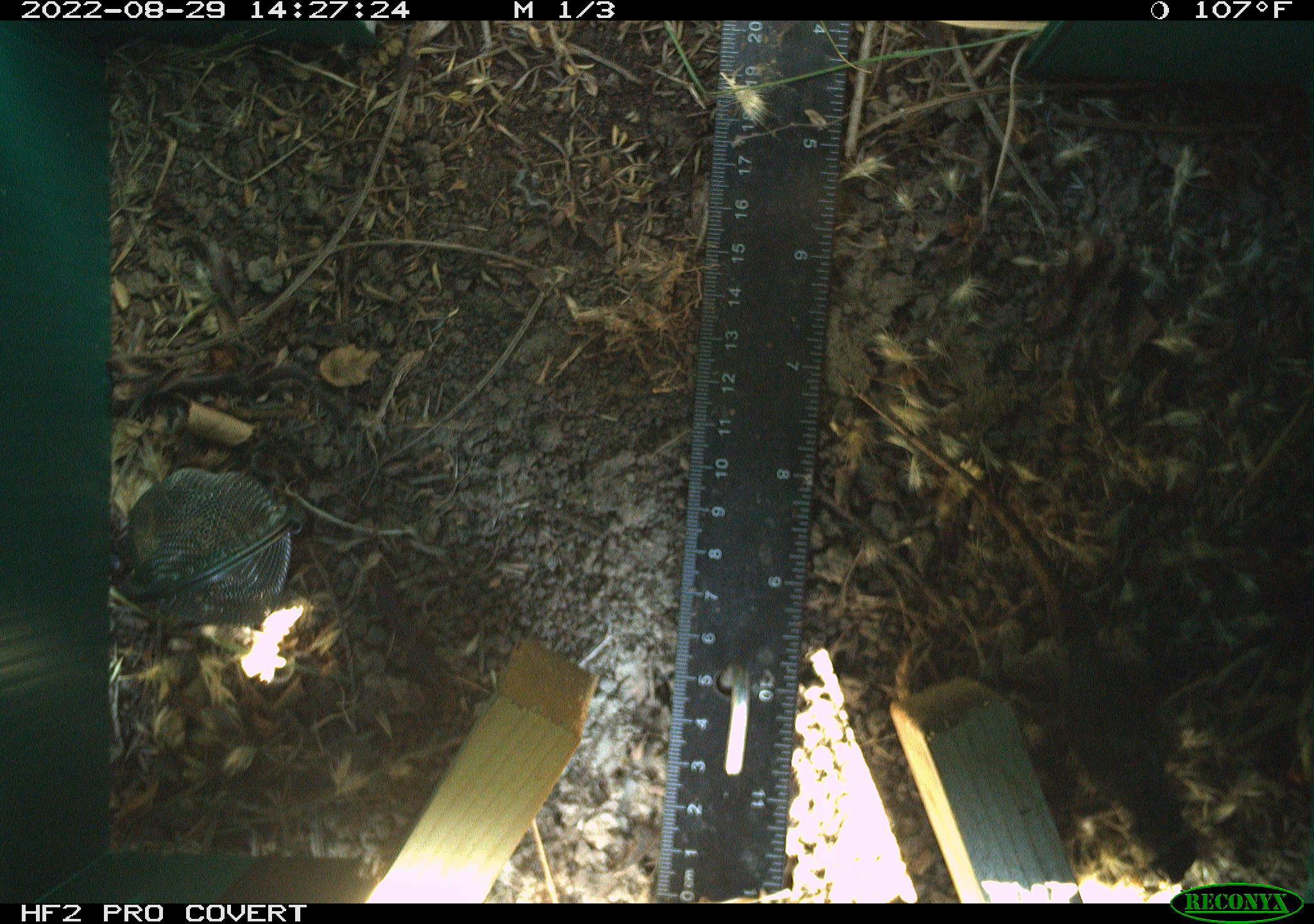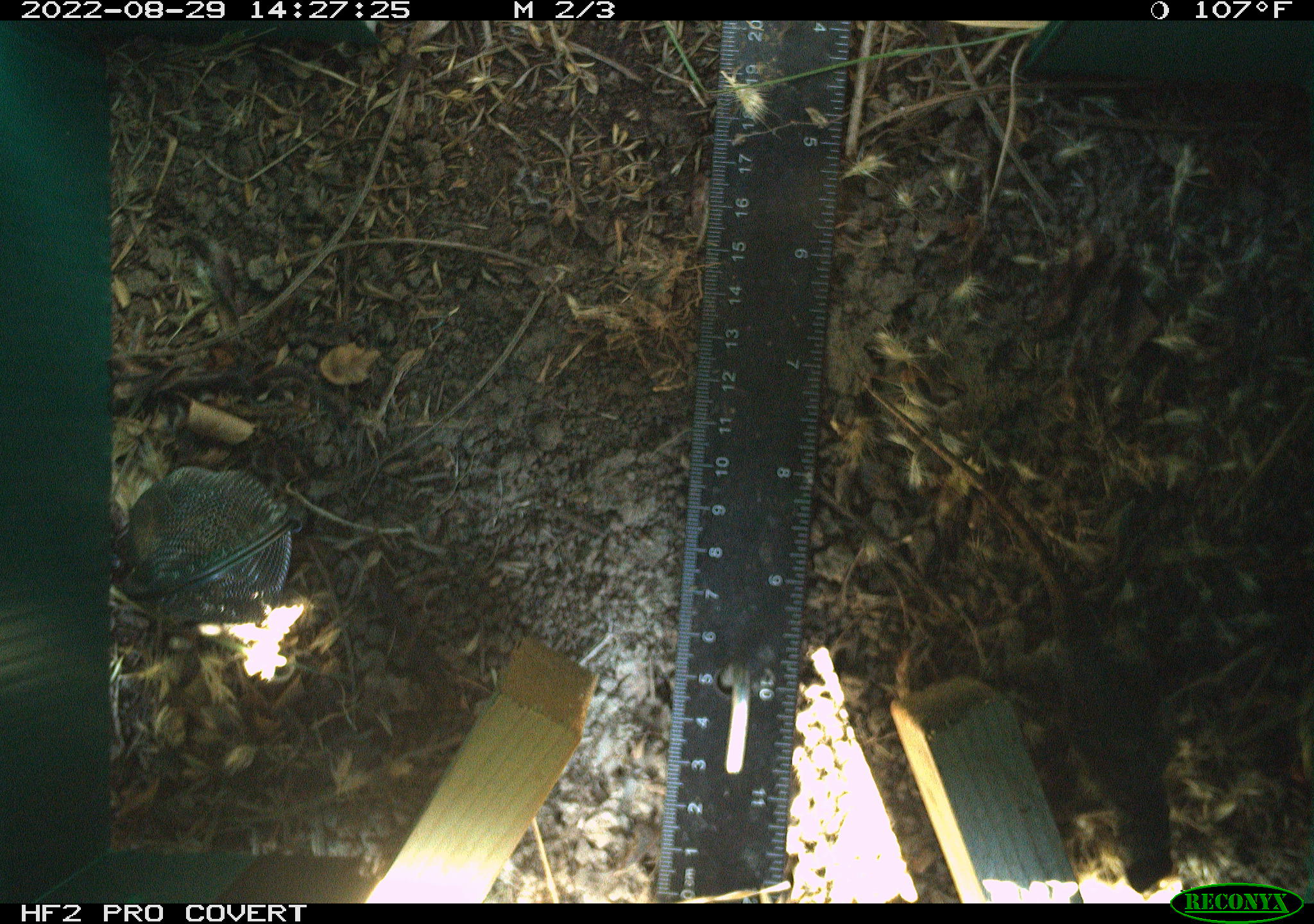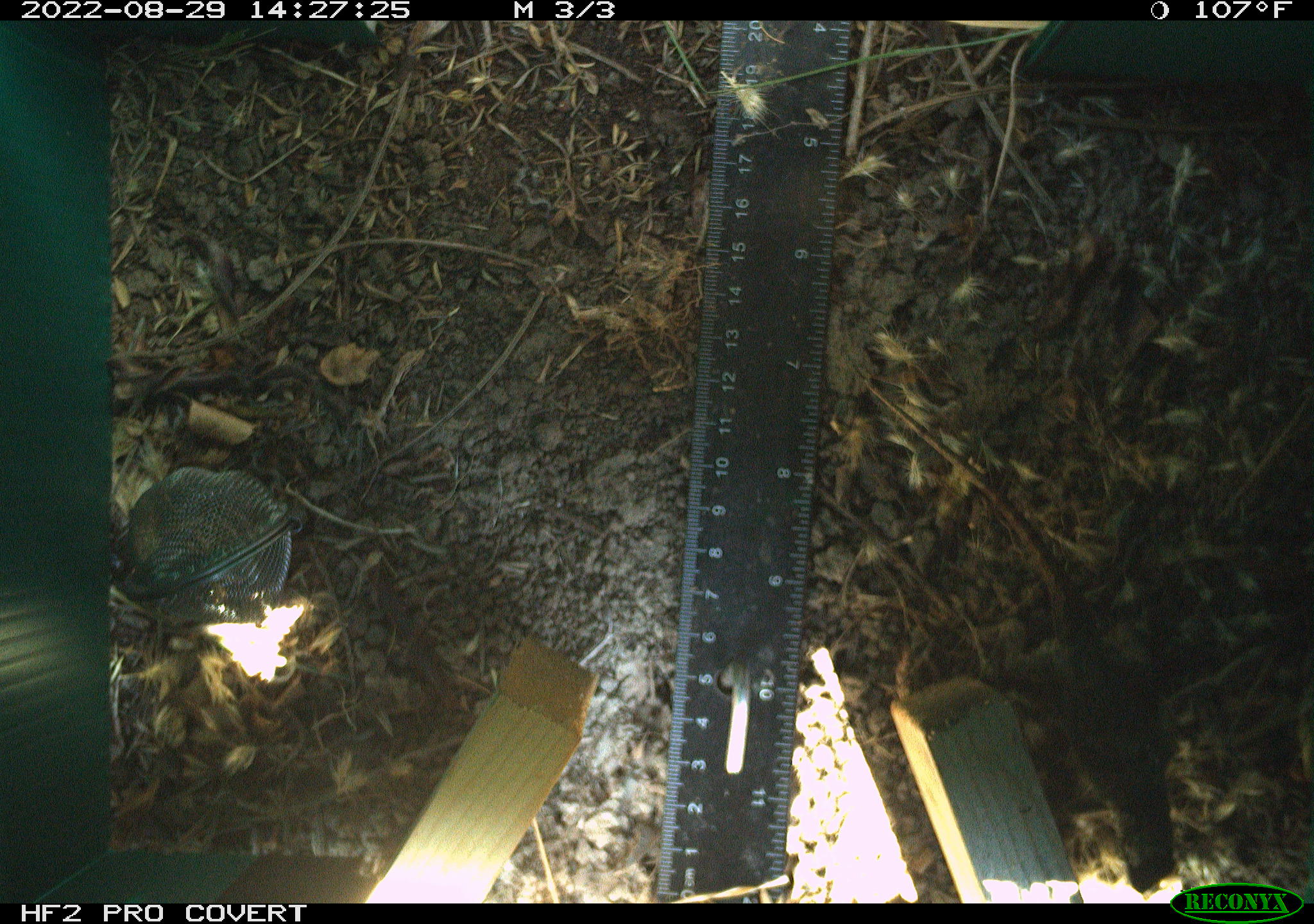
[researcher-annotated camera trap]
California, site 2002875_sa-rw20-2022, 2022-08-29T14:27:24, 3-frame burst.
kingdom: Animalia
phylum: Chordata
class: Reptilia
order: Squamata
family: Phrynosomatidae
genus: Sceloporus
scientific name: Sceloporus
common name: spiny lizards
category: sceloporus species